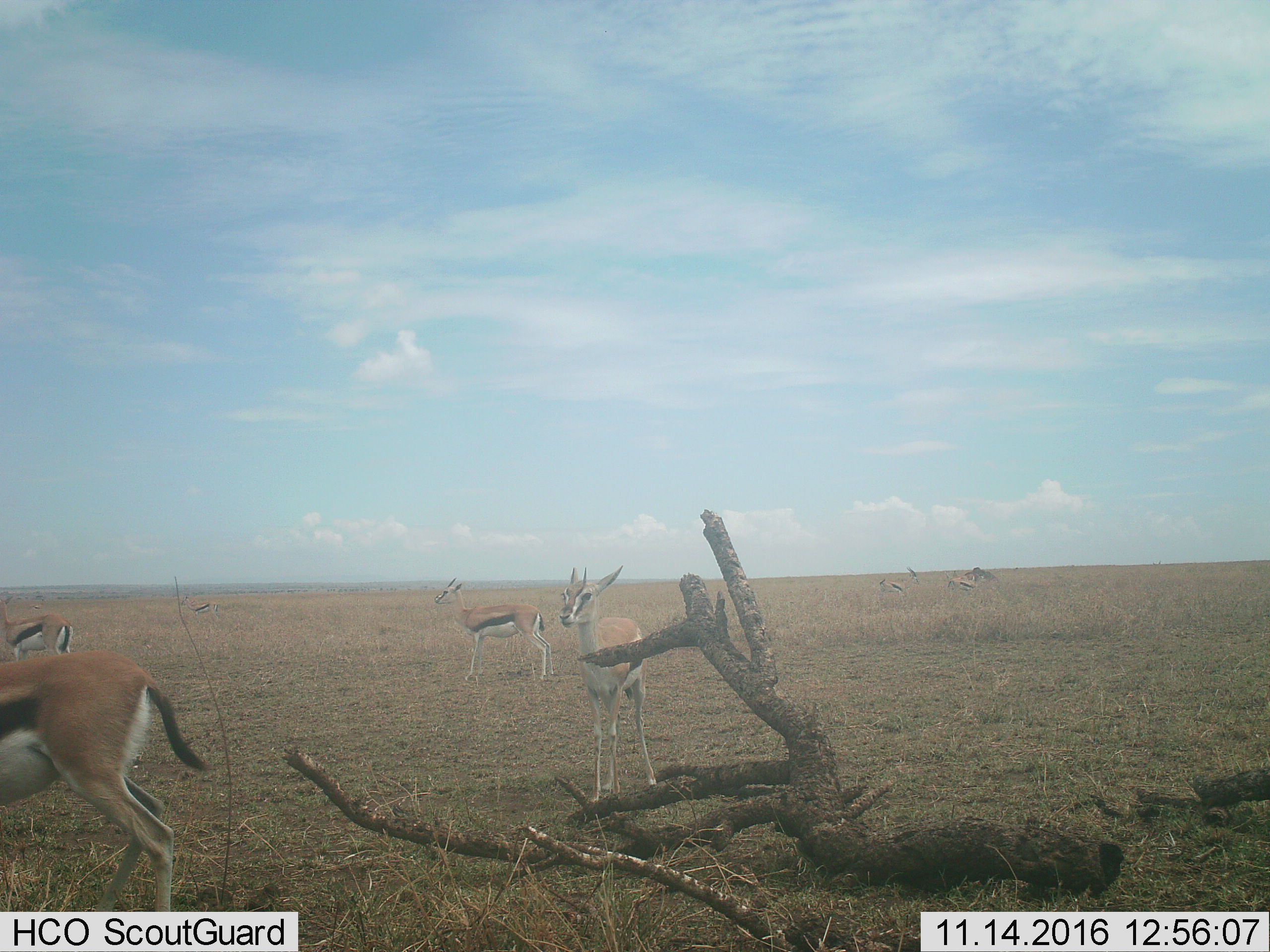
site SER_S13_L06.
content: unidentified animal